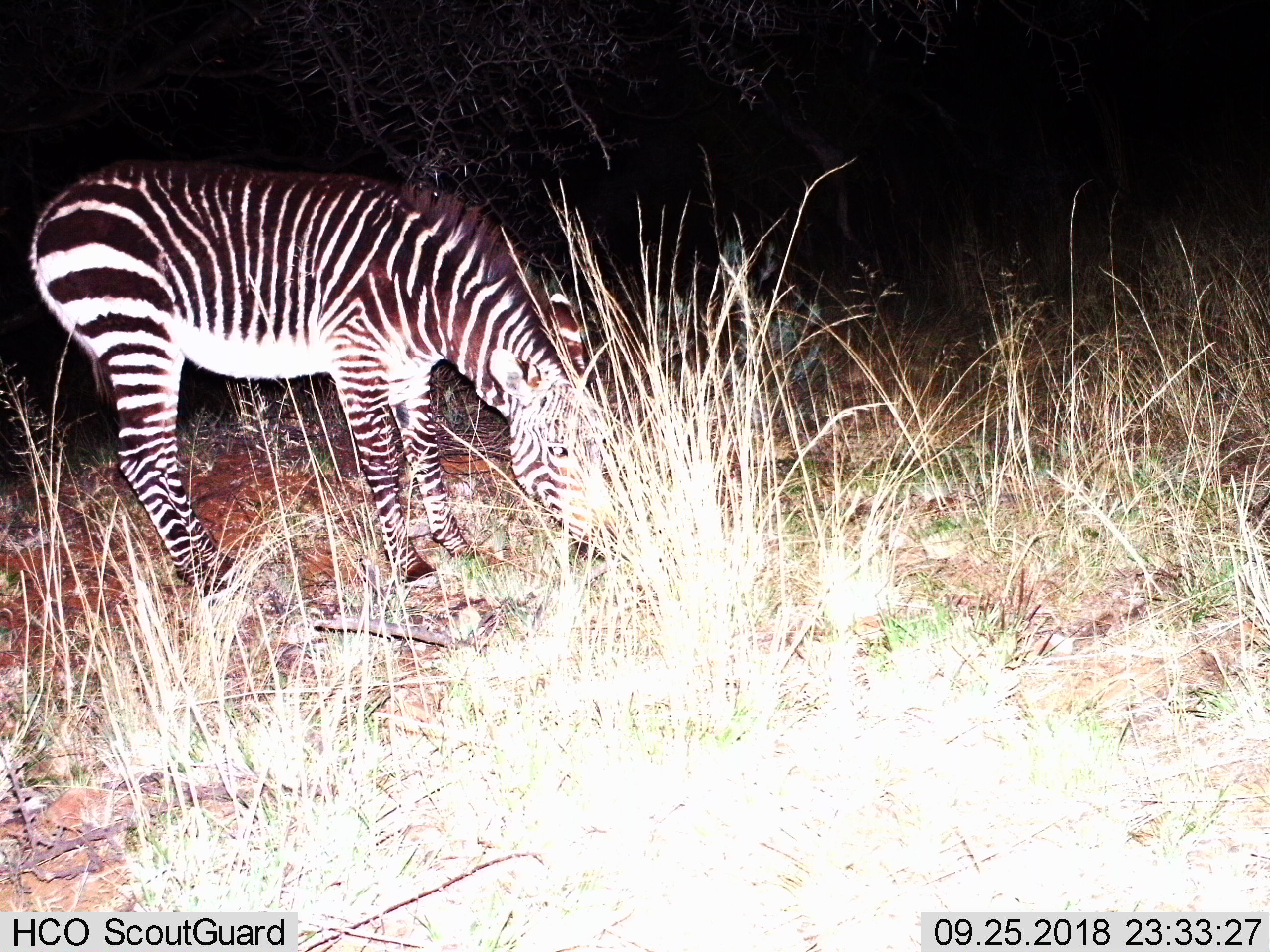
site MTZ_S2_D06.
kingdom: Animalia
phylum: Chordata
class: Mammalia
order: Perissodactyla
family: Equidae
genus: Equus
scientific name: Equus zebra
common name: mountain zebra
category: zebramountain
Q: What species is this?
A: Zebramountain (mountain zebra) (Equus zebra).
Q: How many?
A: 1.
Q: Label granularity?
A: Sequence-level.